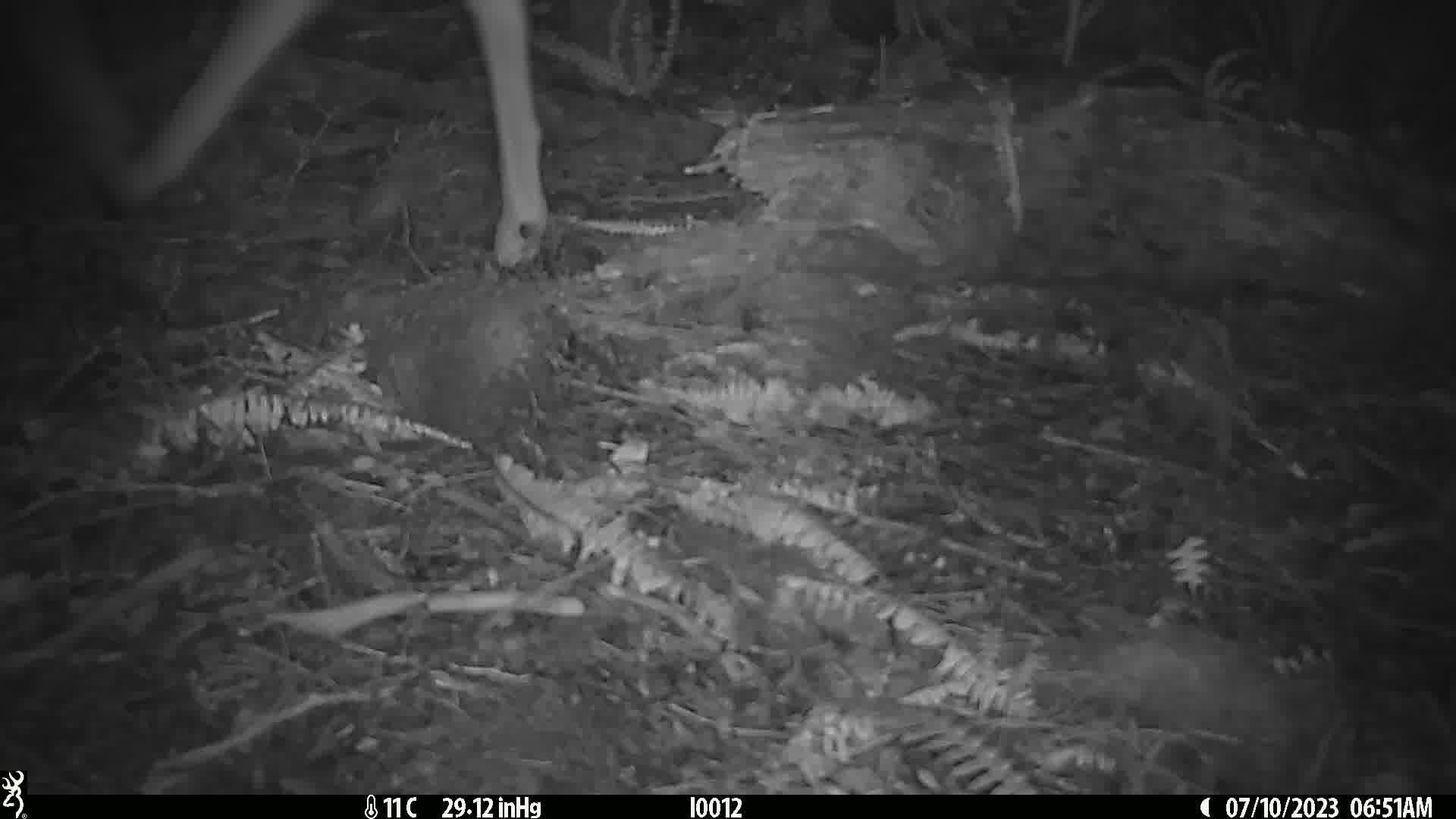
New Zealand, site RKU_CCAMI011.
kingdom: Animalia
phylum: Chordata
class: Mammalia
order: Artiodactyla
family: Cervidae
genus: Odocoileus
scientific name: Odocoileus virginianus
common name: white-tailed deer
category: white tailed deer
White tailed deer (white-tailed deer) (Odocoileus virginianus).